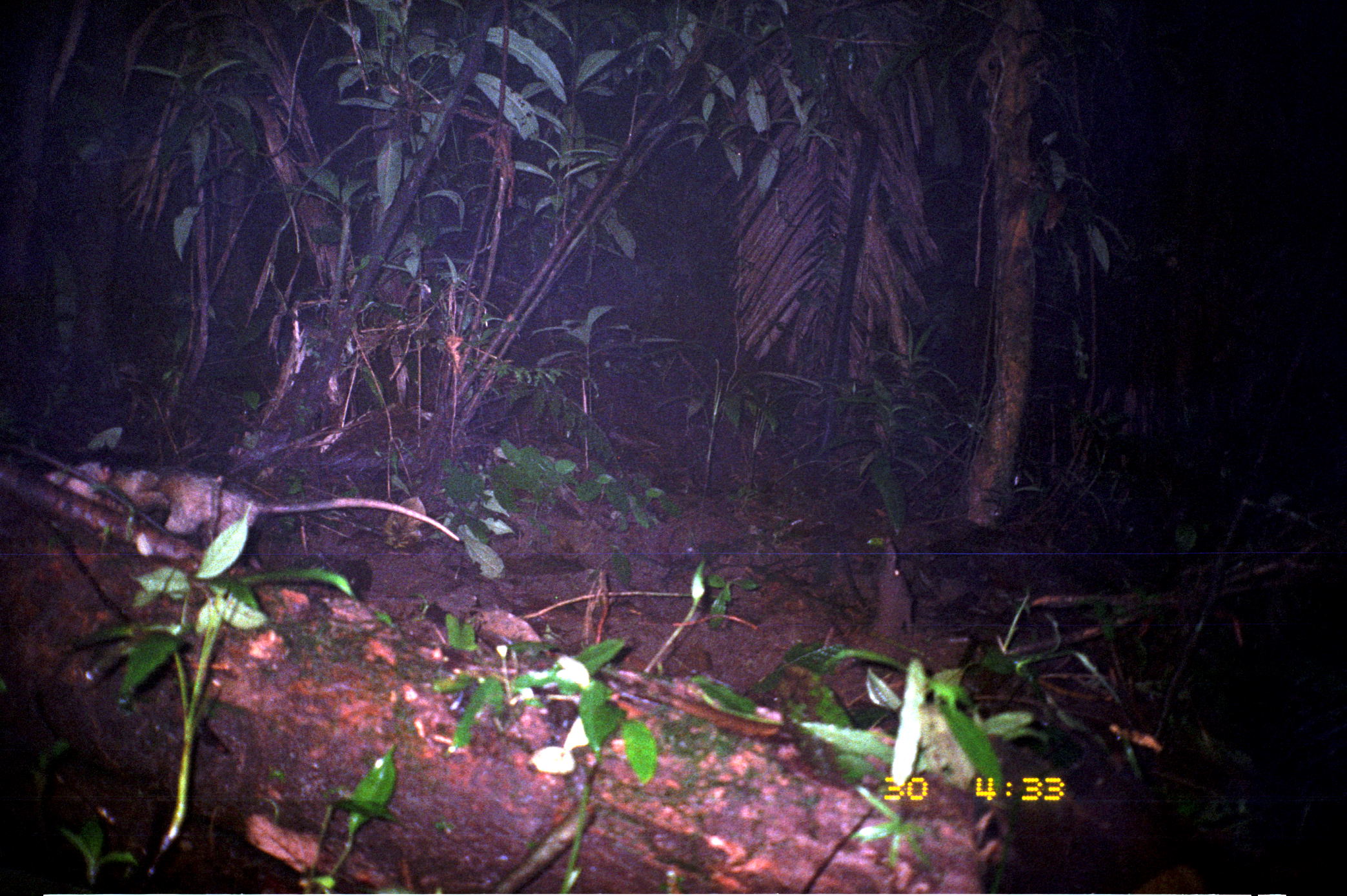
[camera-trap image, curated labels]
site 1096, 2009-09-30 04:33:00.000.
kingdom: Animalia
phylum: Chordata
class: Mammalia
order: Didelphimorphia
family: Didelphidae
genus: Didelphis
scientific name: Didelphis marsupialis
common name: southern opossum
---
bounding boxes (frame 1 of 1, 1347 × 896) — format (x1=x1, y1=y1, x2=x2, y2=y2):
didelphis marsupialis: (x1=41, y1=457, x2=461, y2=544)